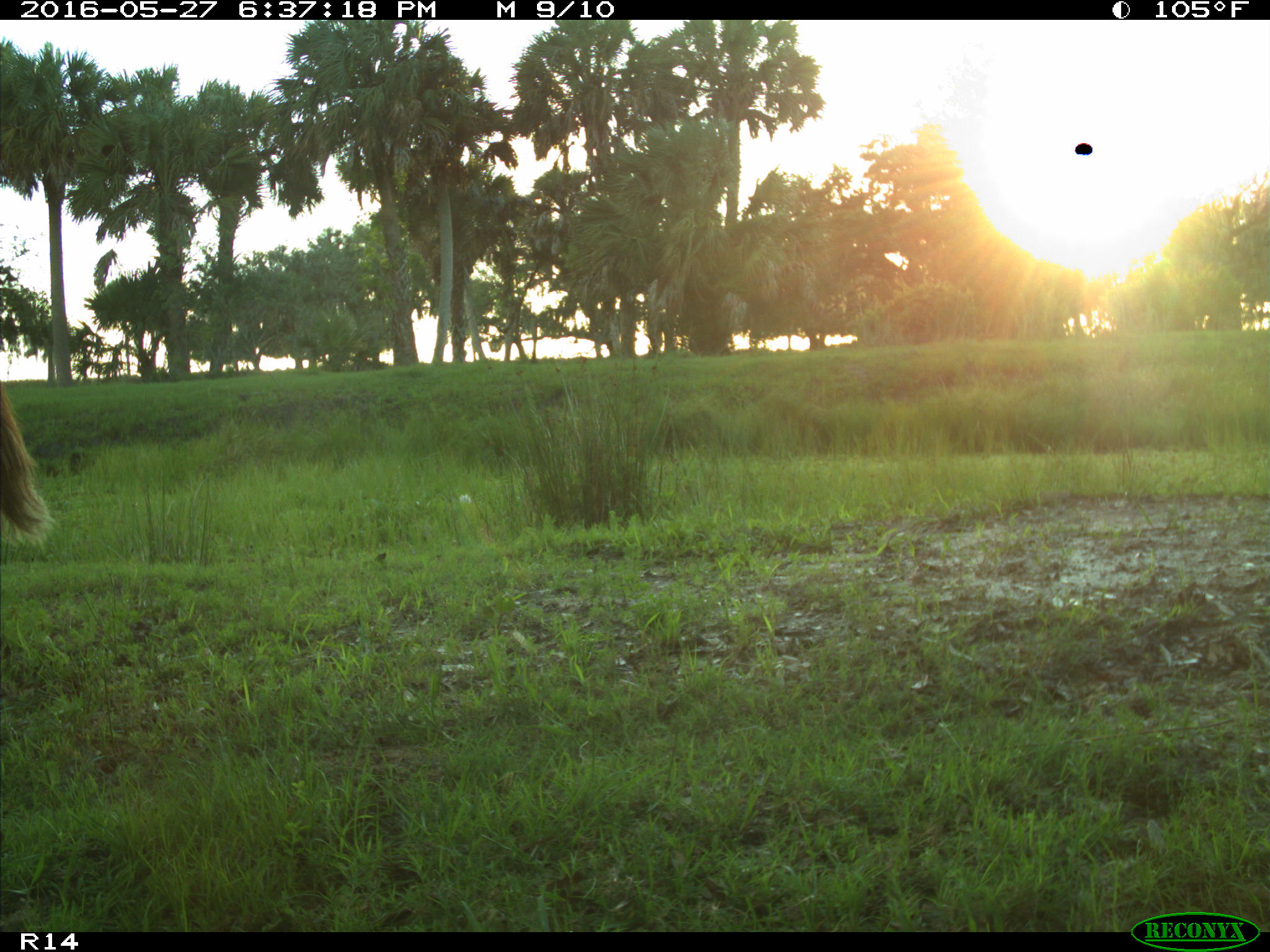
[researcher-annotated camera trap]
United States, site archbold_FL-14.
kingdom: Animalia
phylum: Chordata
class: Mammalia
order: Artiodactyla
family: Bovidae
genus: Bos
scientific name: Bos taurus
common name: domestic cow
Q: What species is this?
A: Bos taurus (domestic cow).